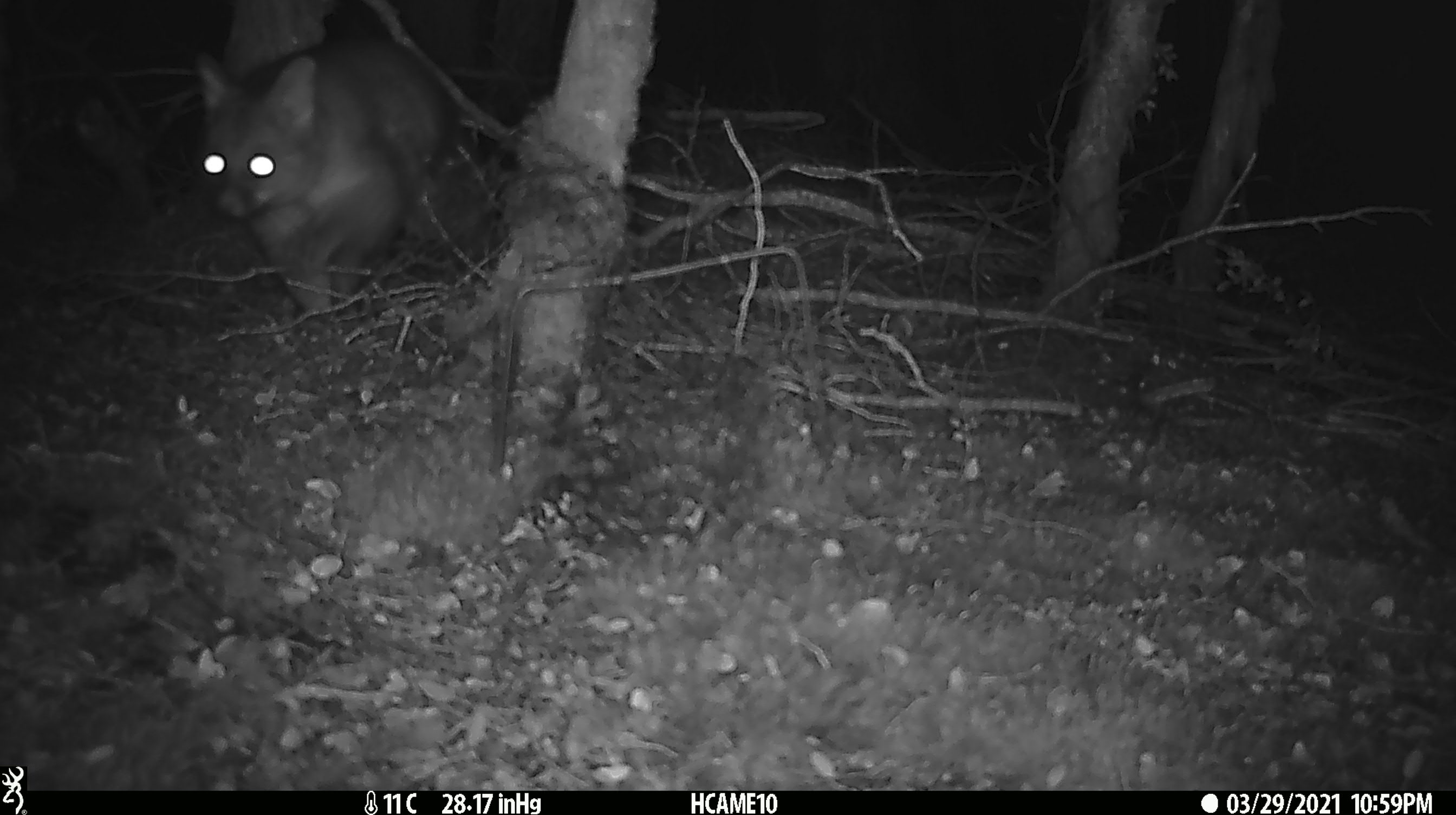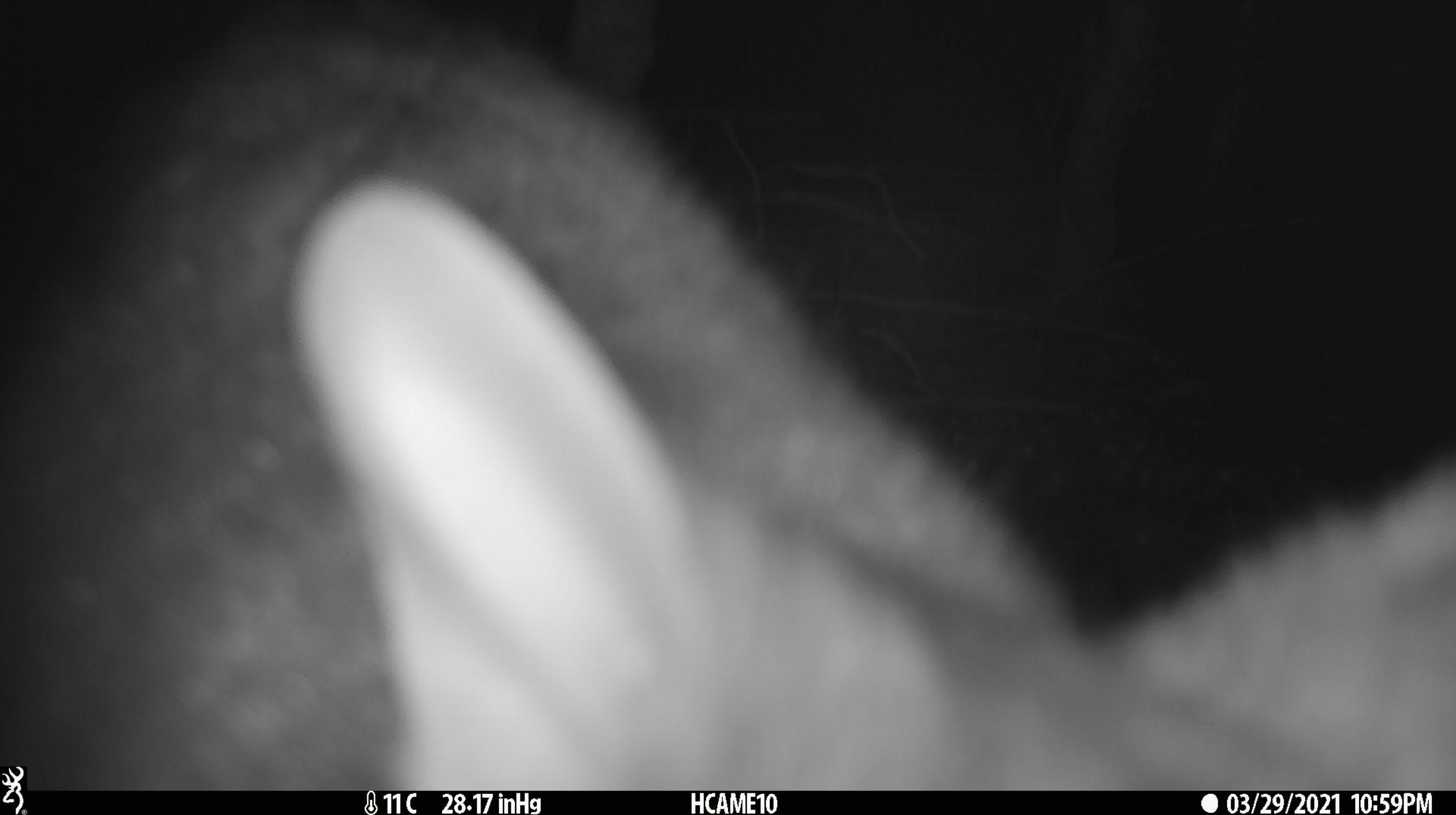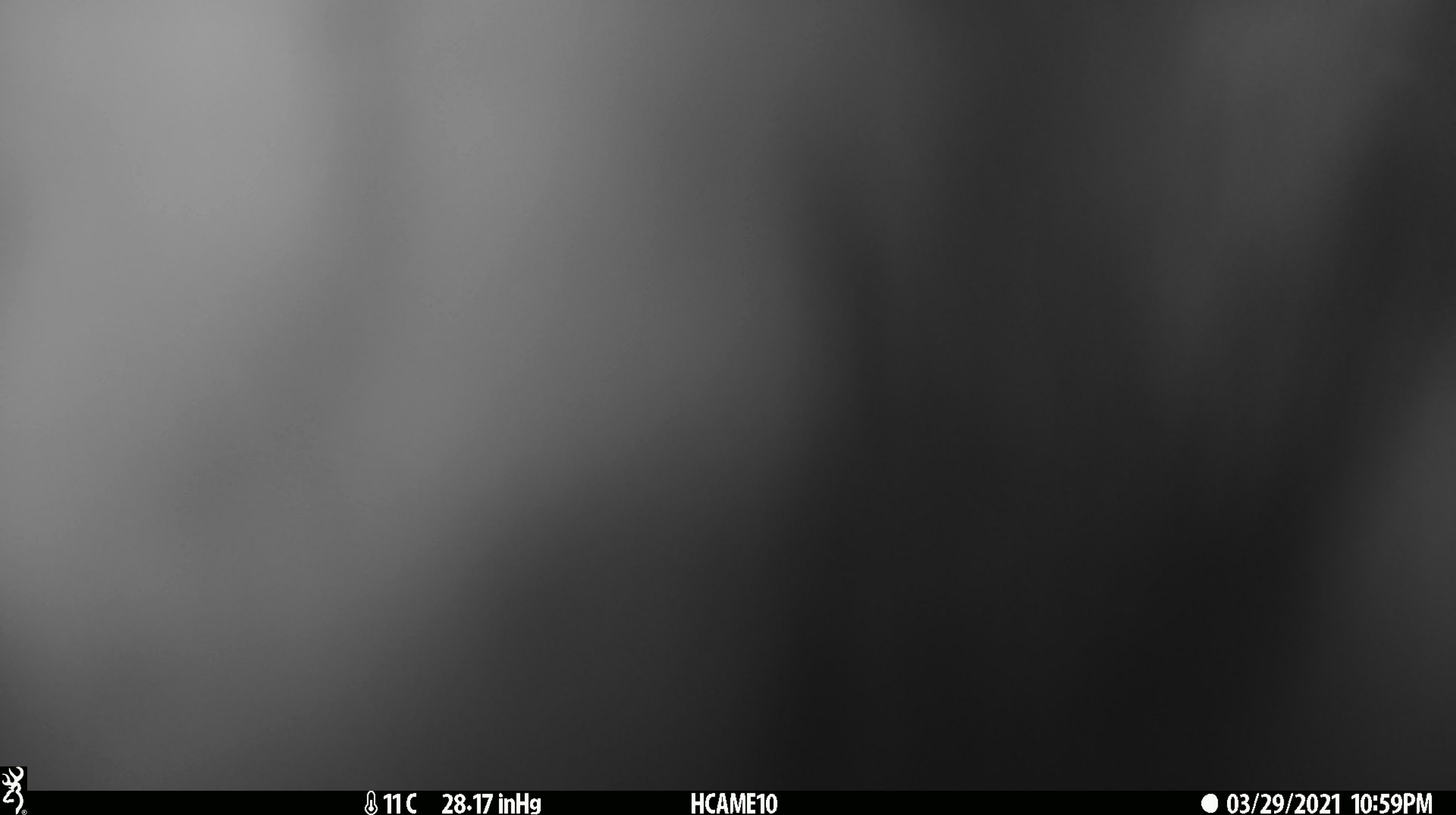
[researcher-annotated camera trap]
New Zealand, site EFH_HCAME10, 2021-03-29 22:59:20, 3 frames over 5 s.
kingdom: Animalia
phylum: Chordata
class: Mammalia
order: Diprotodontia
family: Phalangeridae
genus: Trichosurus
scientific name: Trichosurus vulpecula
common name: common brushtail possum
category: possum